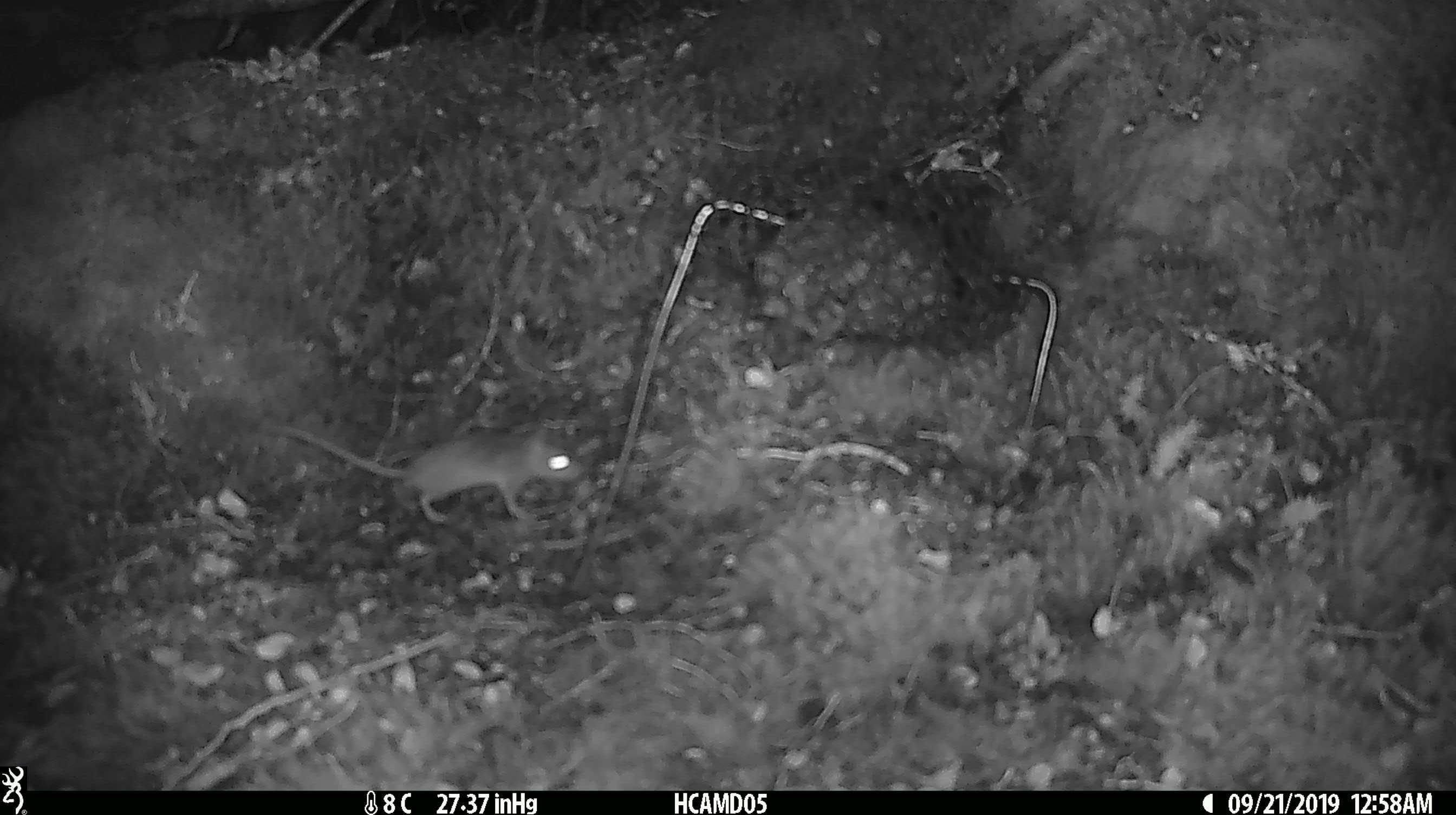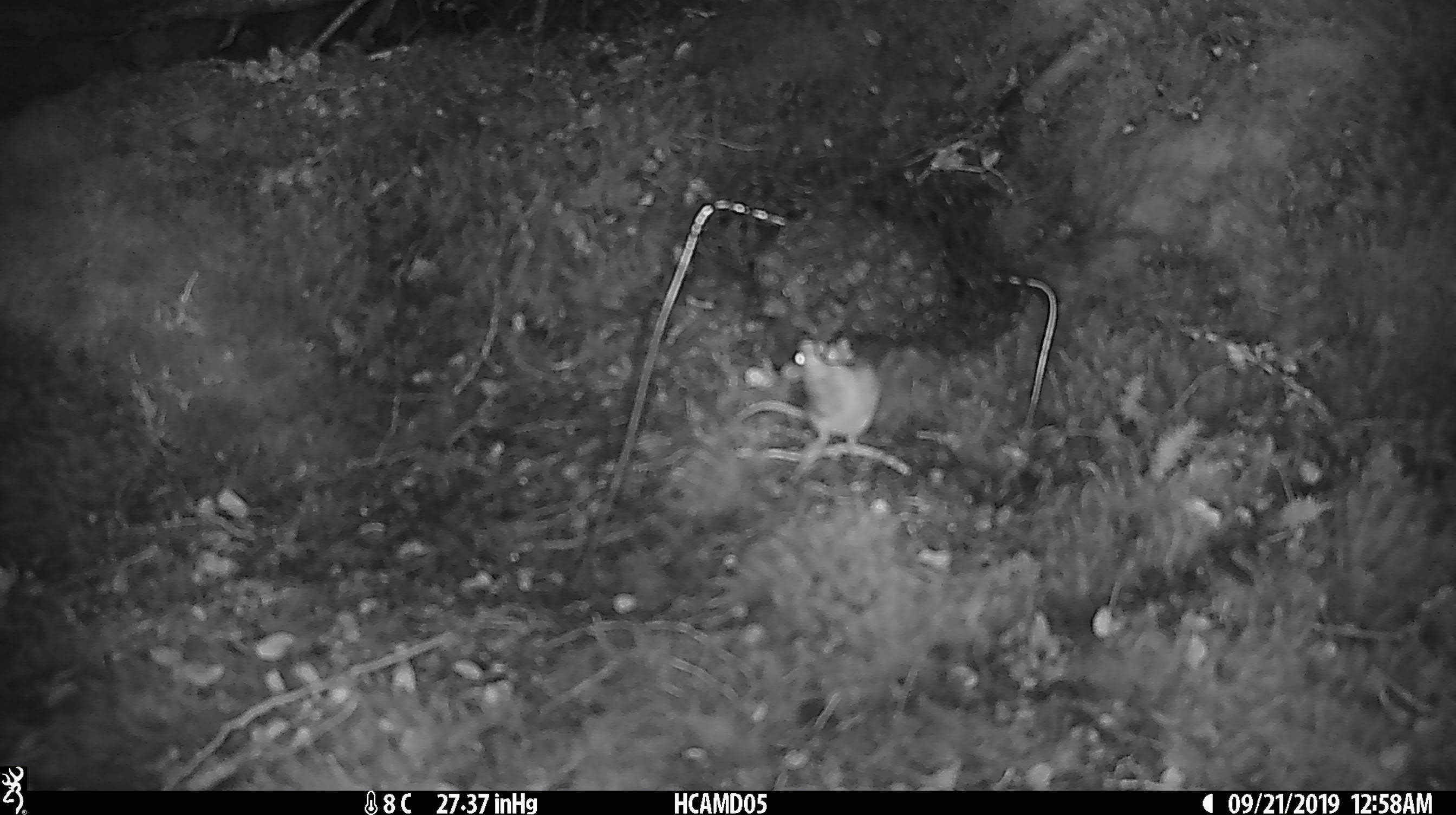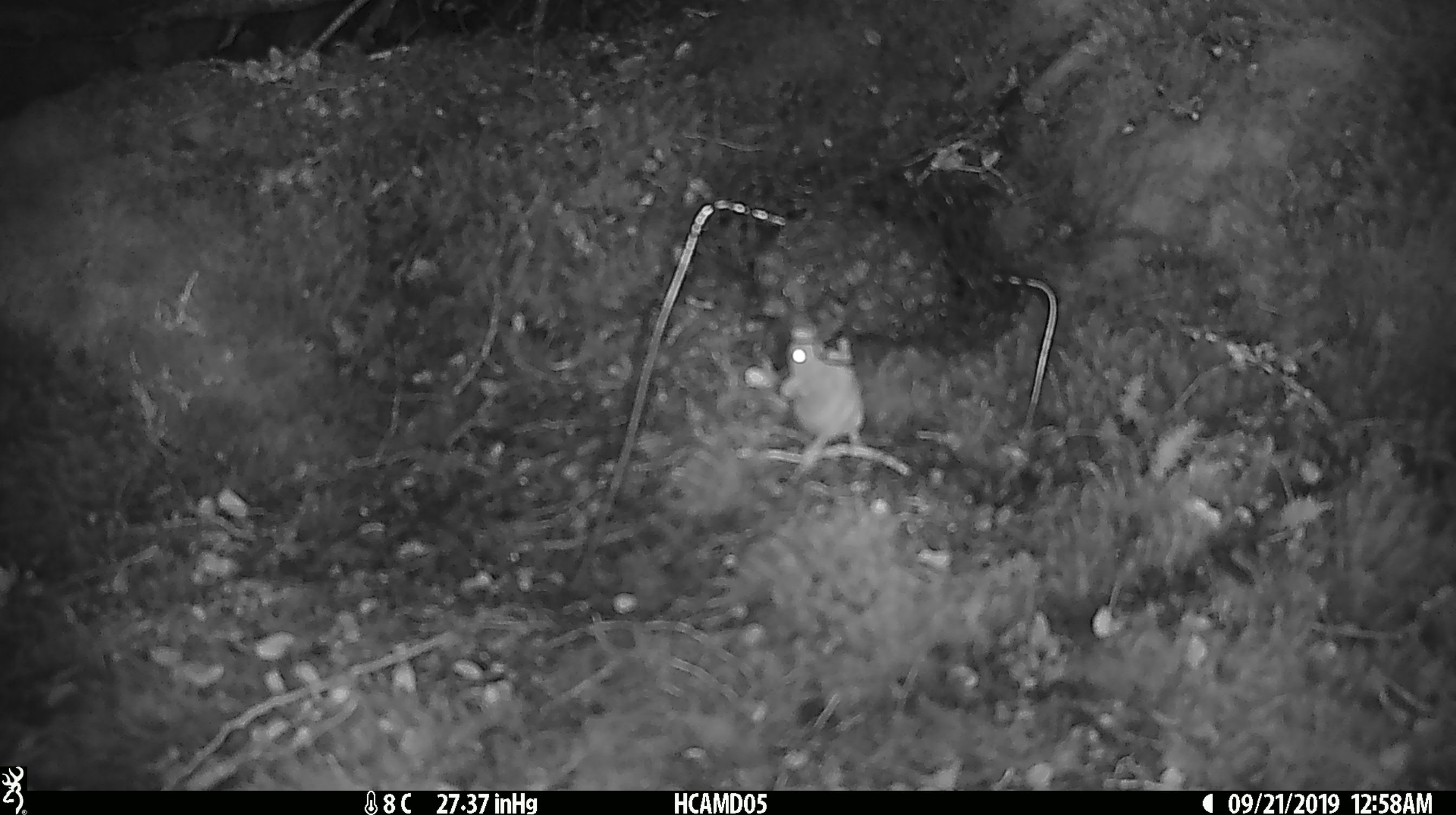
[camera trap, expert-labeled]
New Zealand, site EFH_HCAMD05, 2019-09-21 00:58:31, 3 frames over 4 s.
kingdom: Animalia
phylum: Chordata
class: Mammalia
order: Rodentia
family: Muridae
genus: Mus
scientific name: Mus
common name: mouse